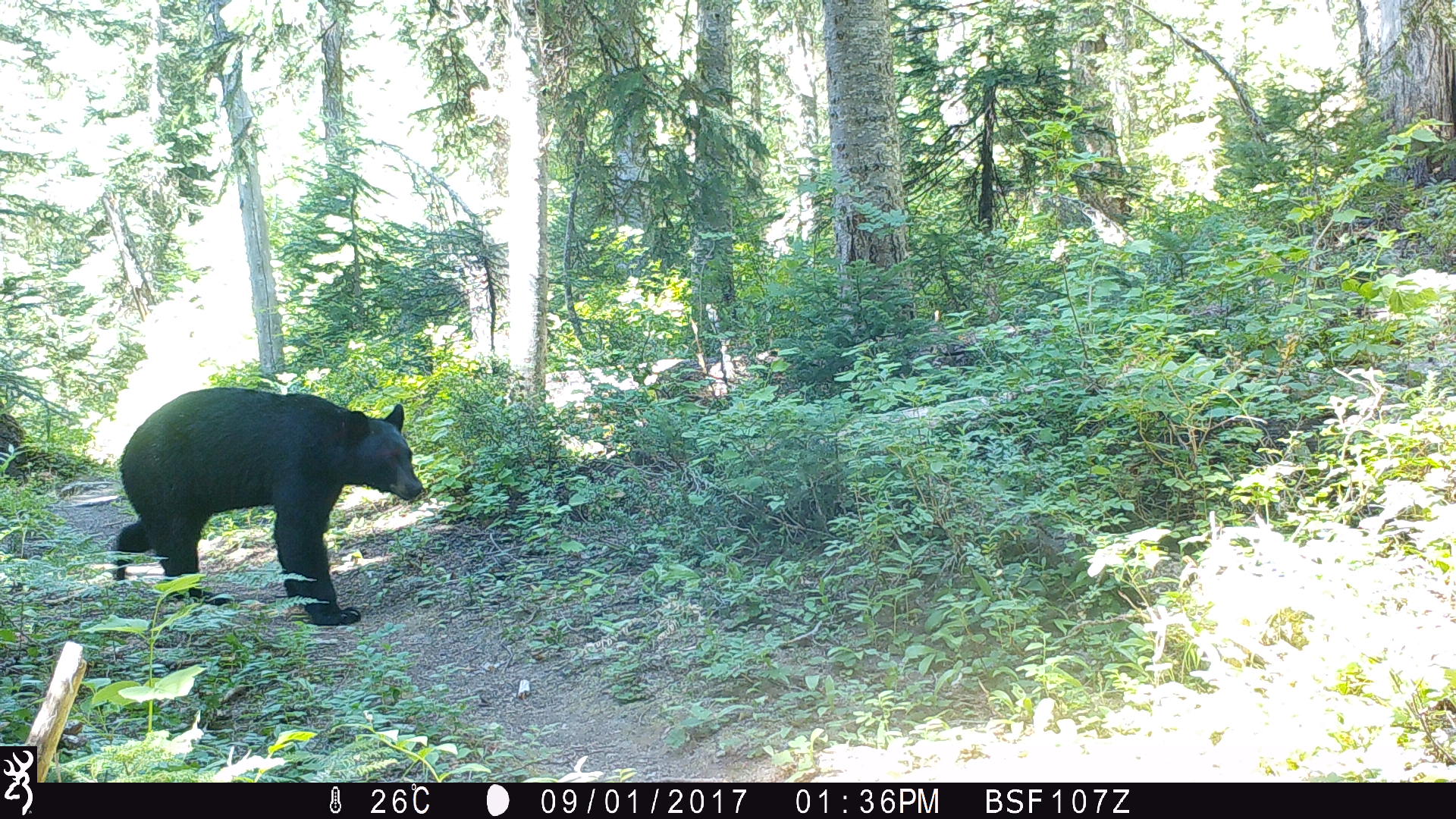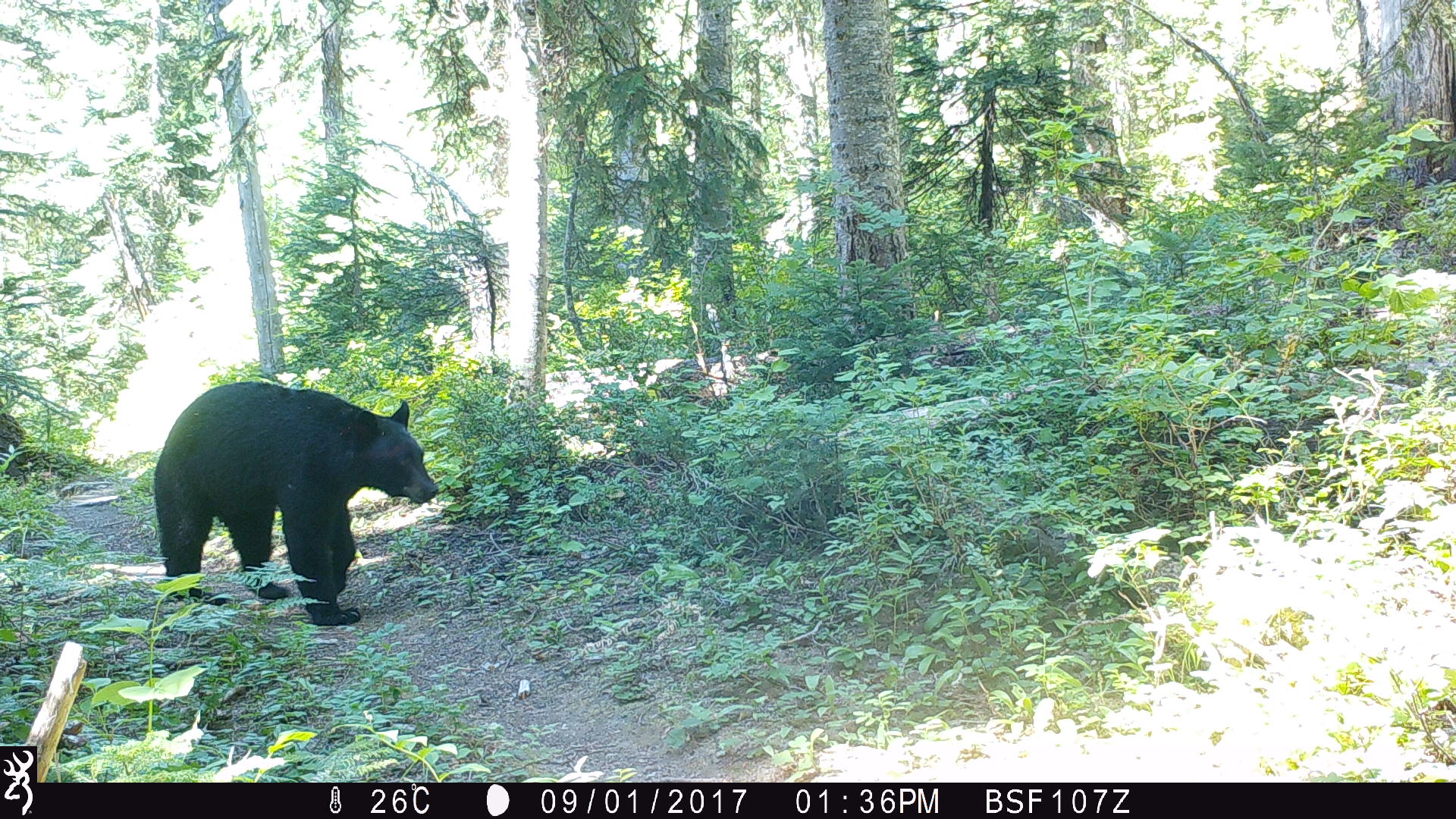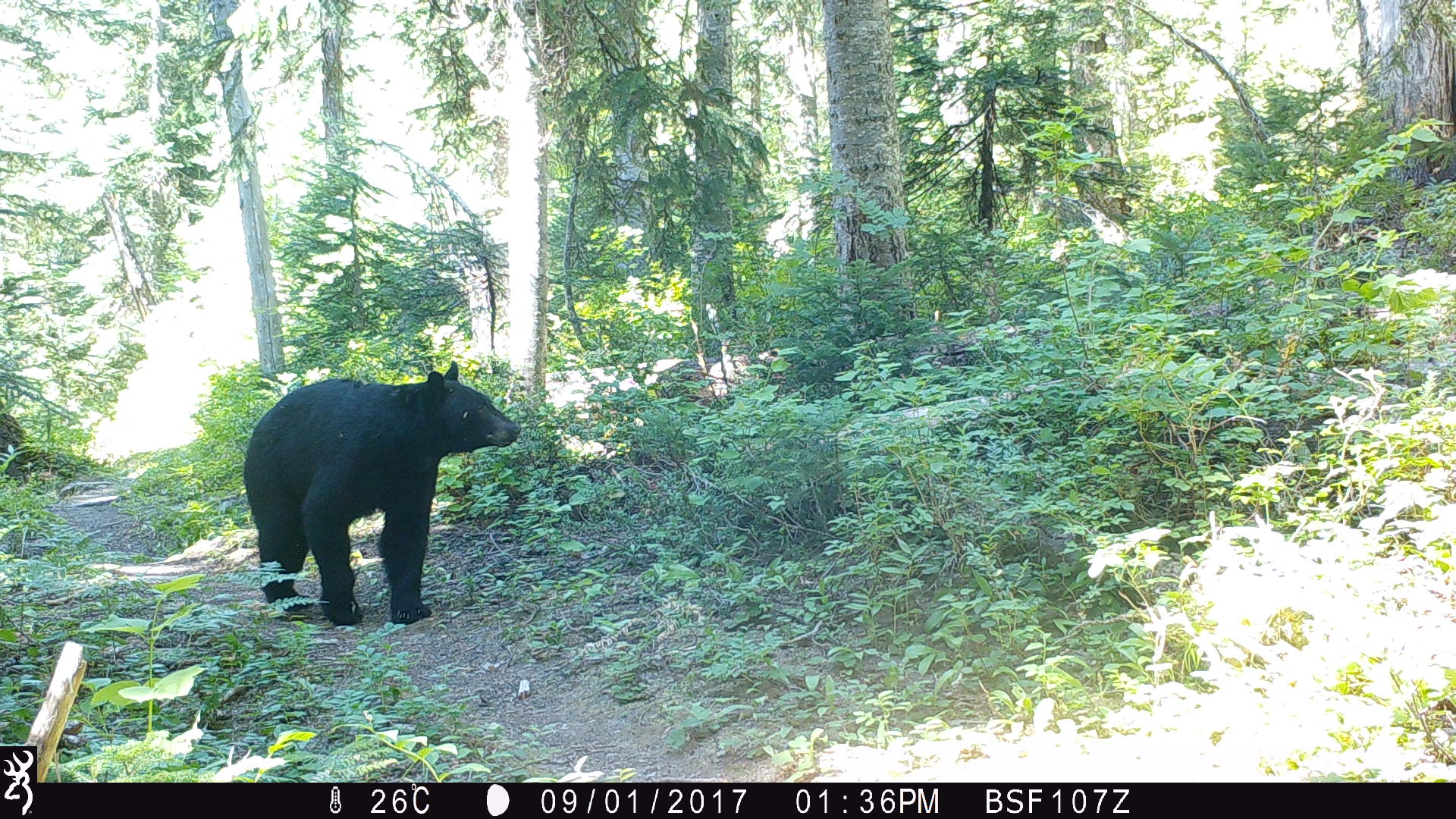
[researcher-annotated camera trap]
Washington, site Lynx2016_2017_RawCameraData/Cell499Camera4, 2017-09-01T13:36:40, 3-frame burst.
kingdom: Animalia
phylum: Chordata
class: Mammalia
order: Carnivora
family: Ursidae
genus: Ursus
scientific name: Ursus americanus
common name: american black bear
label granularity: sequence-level